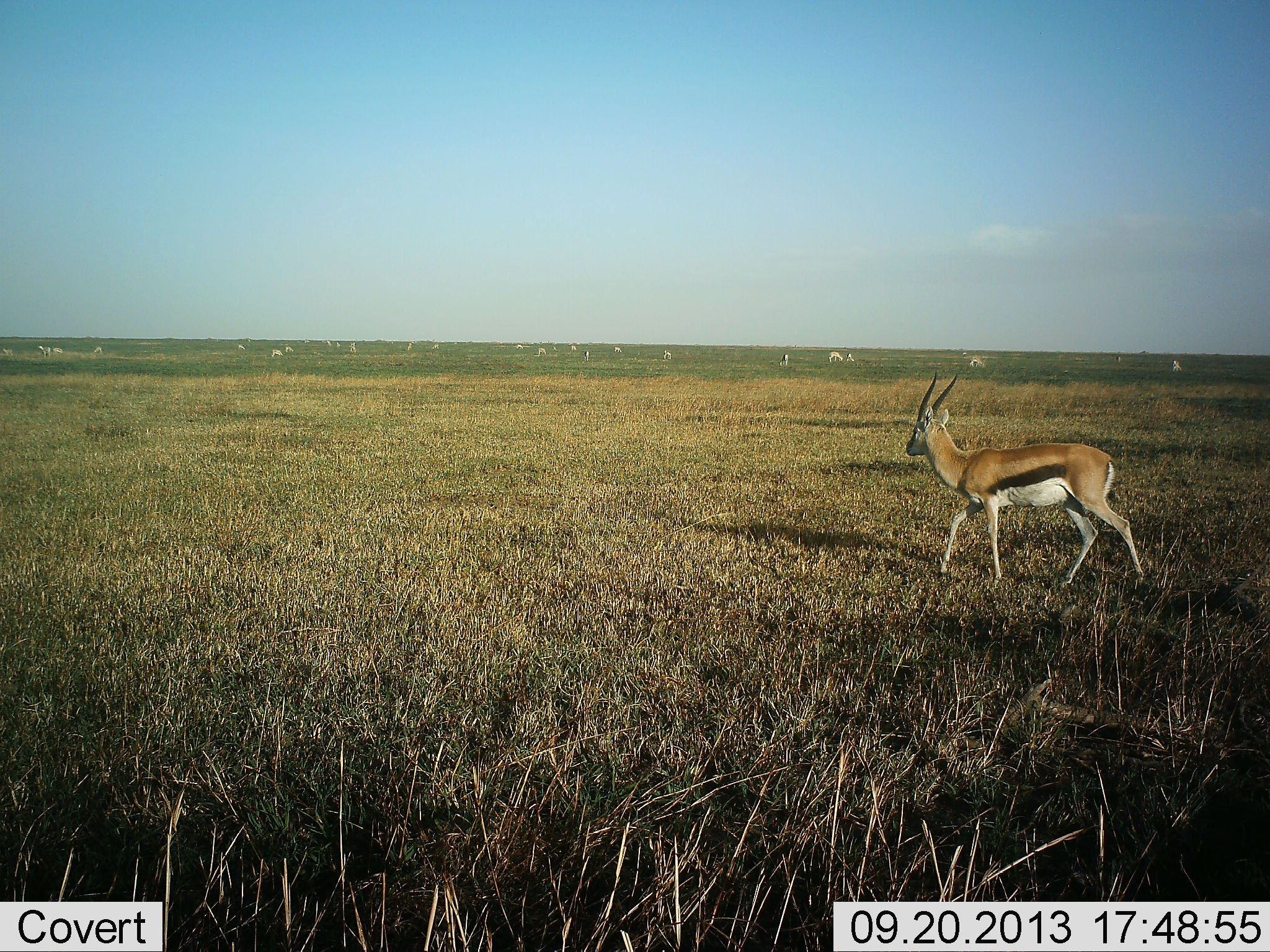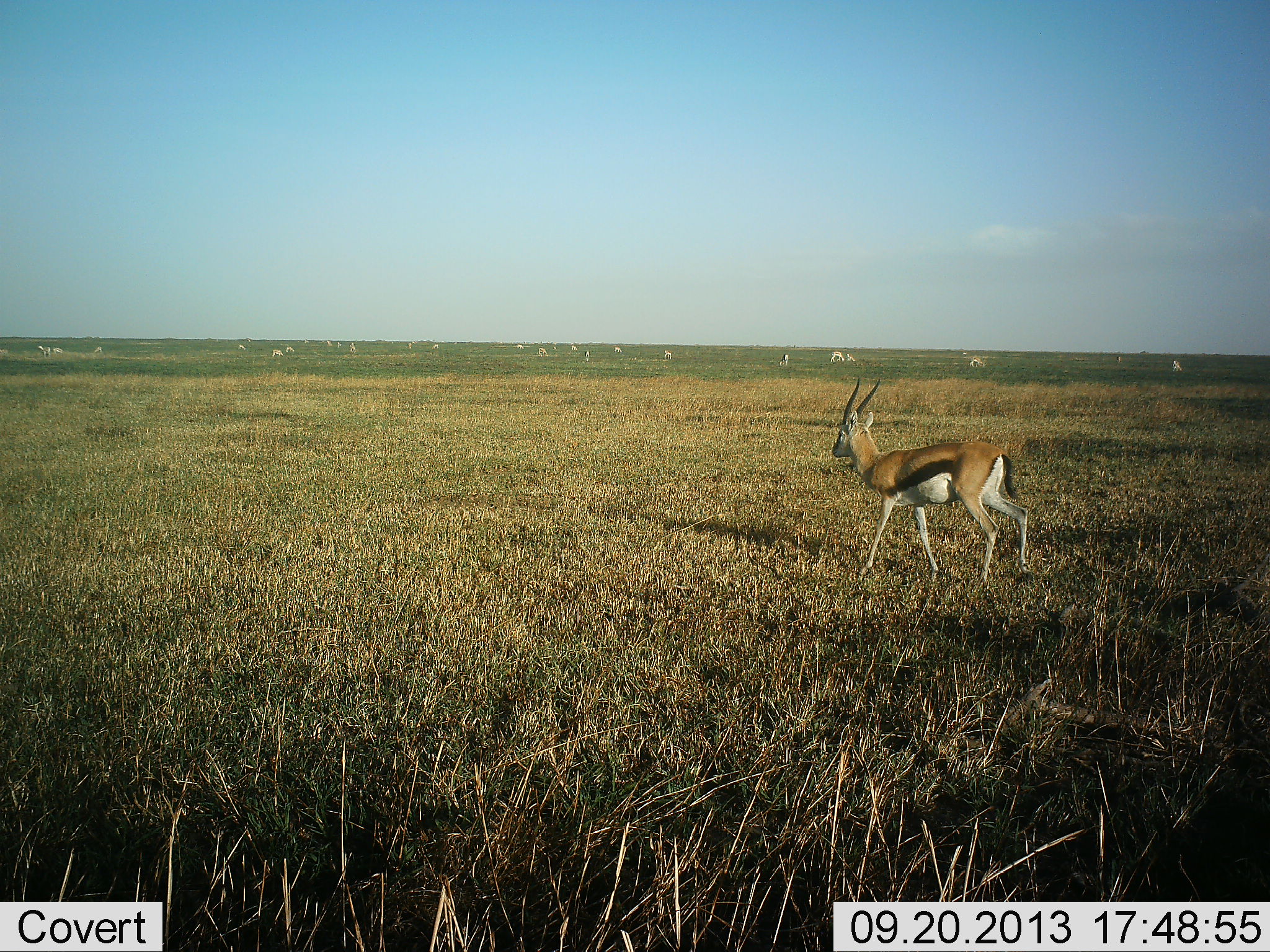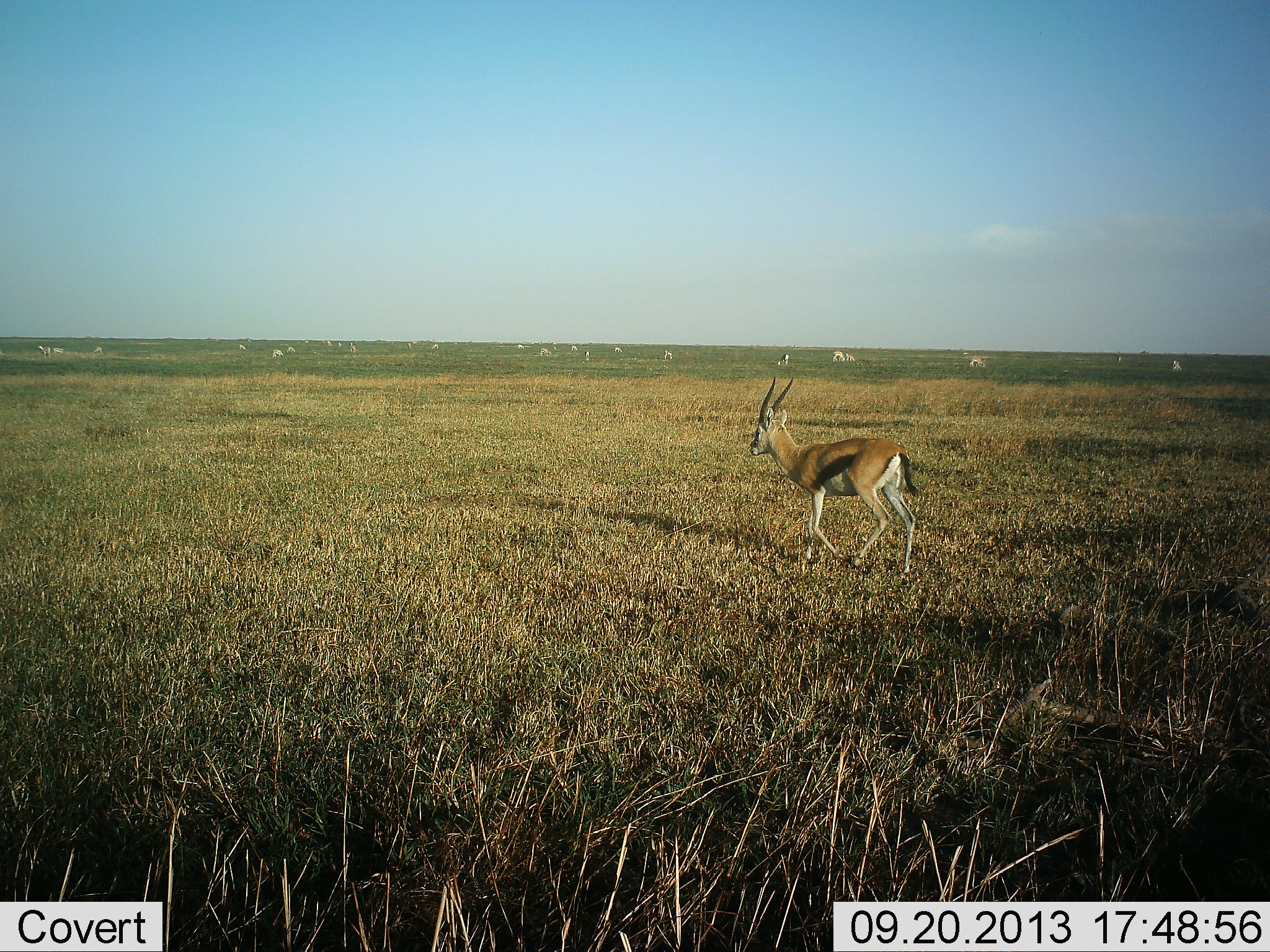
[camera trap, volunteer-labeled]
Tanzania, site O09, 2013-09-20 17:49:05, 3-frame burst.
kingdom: Animalia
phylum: Chordata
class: Mammalia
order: Artiodactyla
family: Bovidae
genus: Eudorcas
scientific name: Eudorcas thomsonii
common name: thomson's gazelle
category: gazellethomsons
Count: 1.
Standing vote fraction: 26%.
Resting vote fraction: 0%.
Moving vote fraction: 89%.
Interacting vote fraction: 0%.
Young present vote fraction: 0%.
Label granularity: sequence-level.